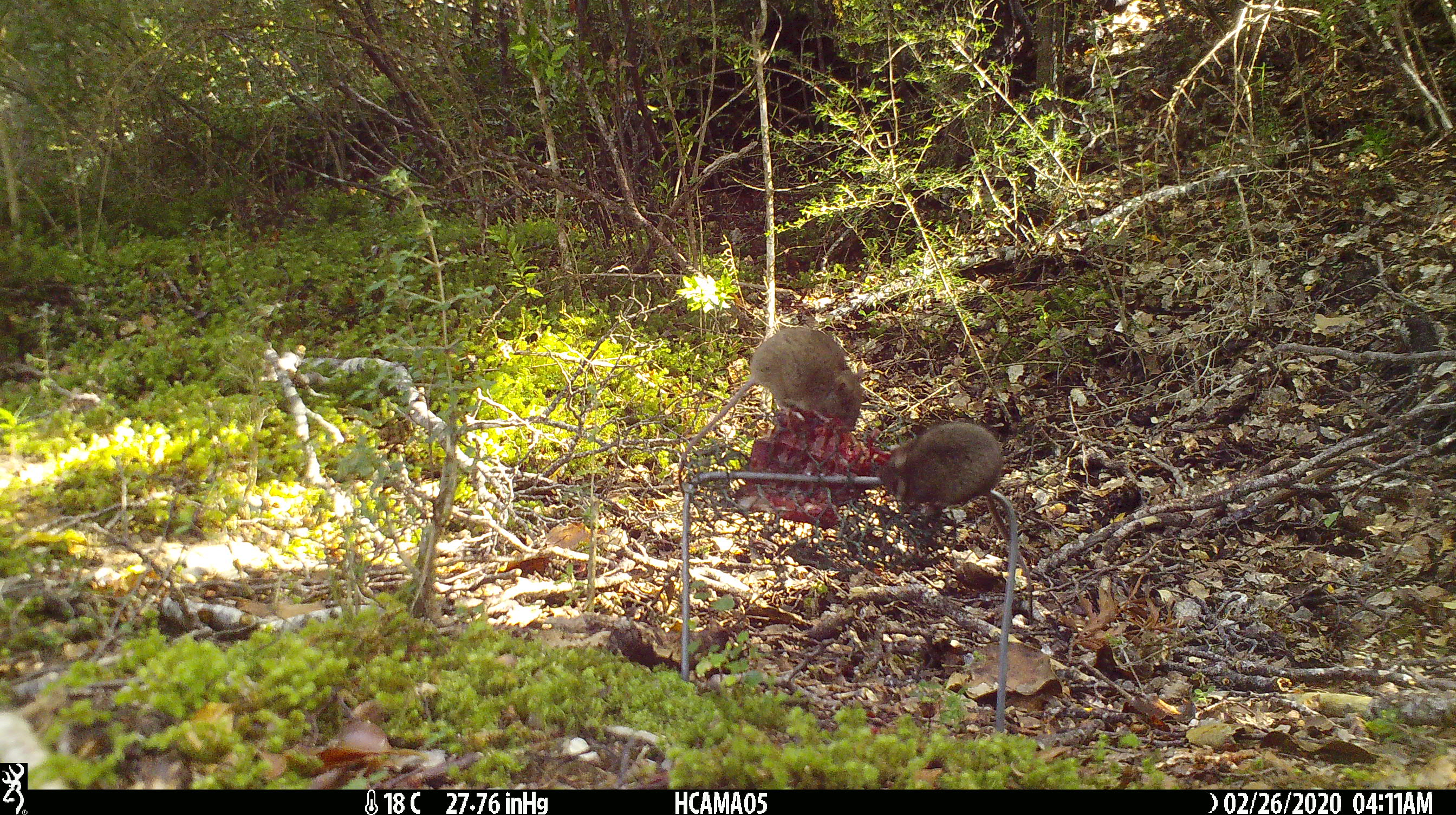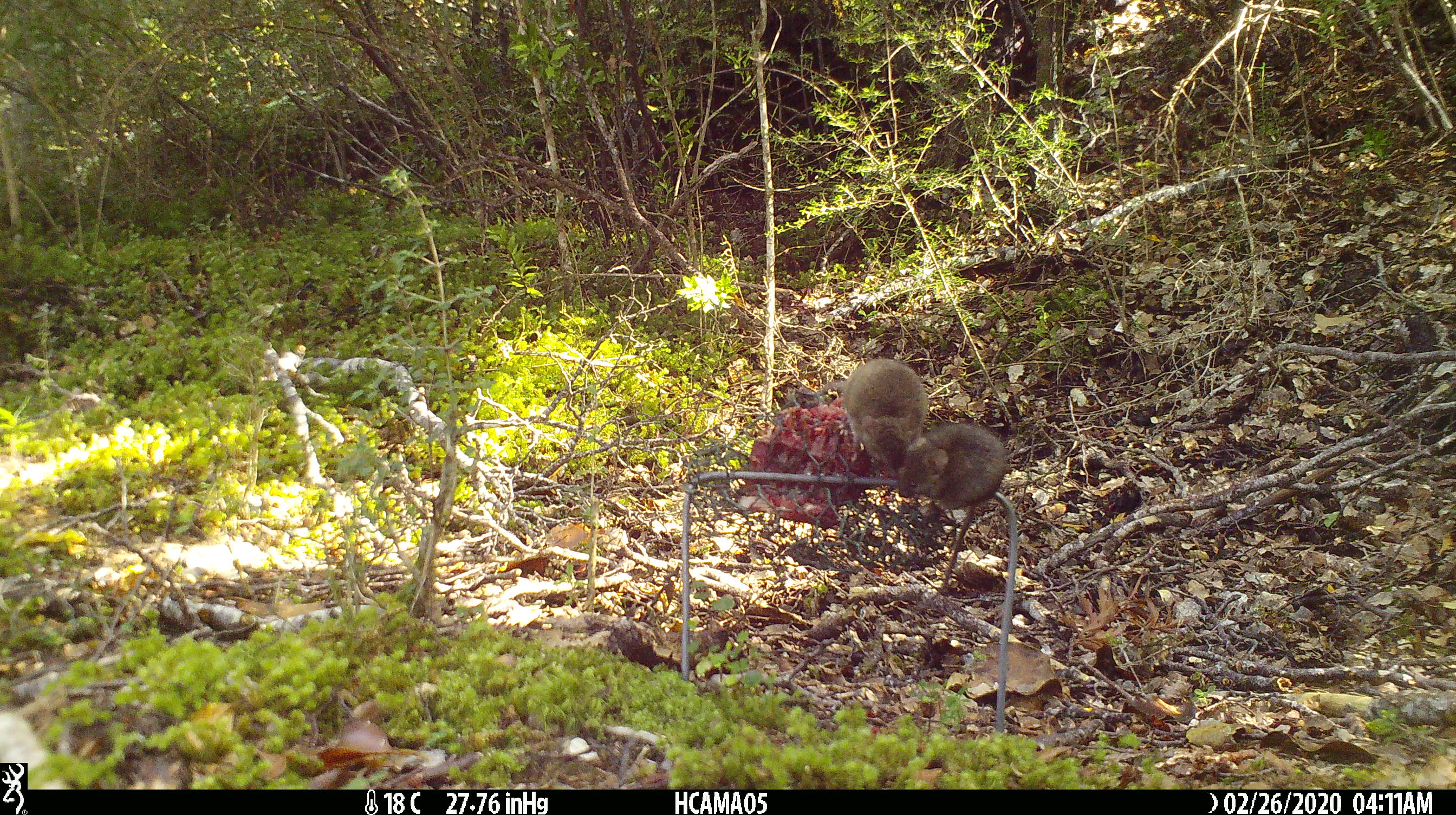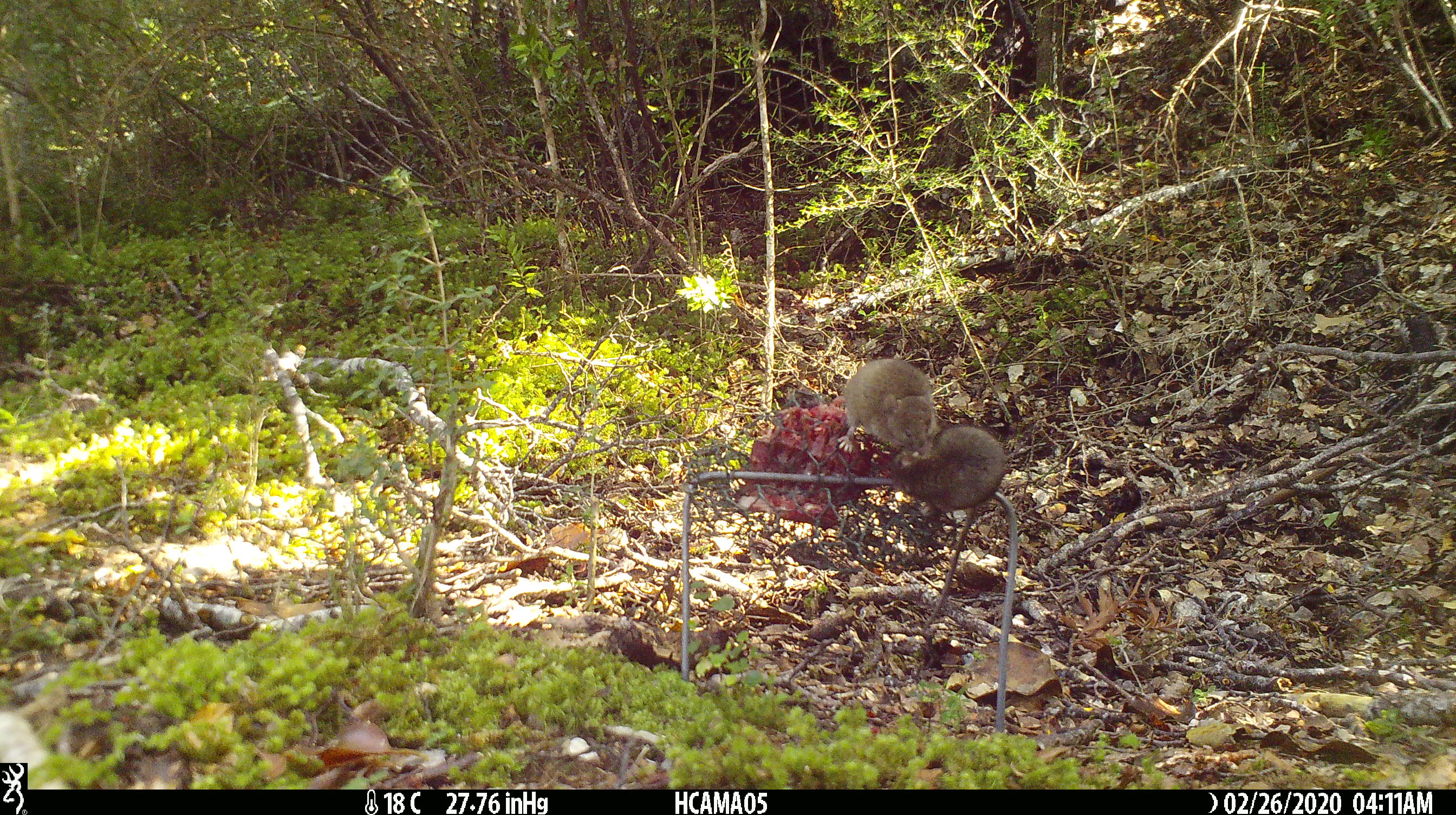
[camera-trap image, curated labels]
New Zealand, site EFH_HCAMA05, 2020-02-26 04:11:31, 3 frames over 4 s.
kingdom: Animalia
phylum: Chordata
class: Mammalia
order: Rodentia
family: Muridae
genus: Mus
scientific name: Mus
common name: mouse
Mouse (Mus).